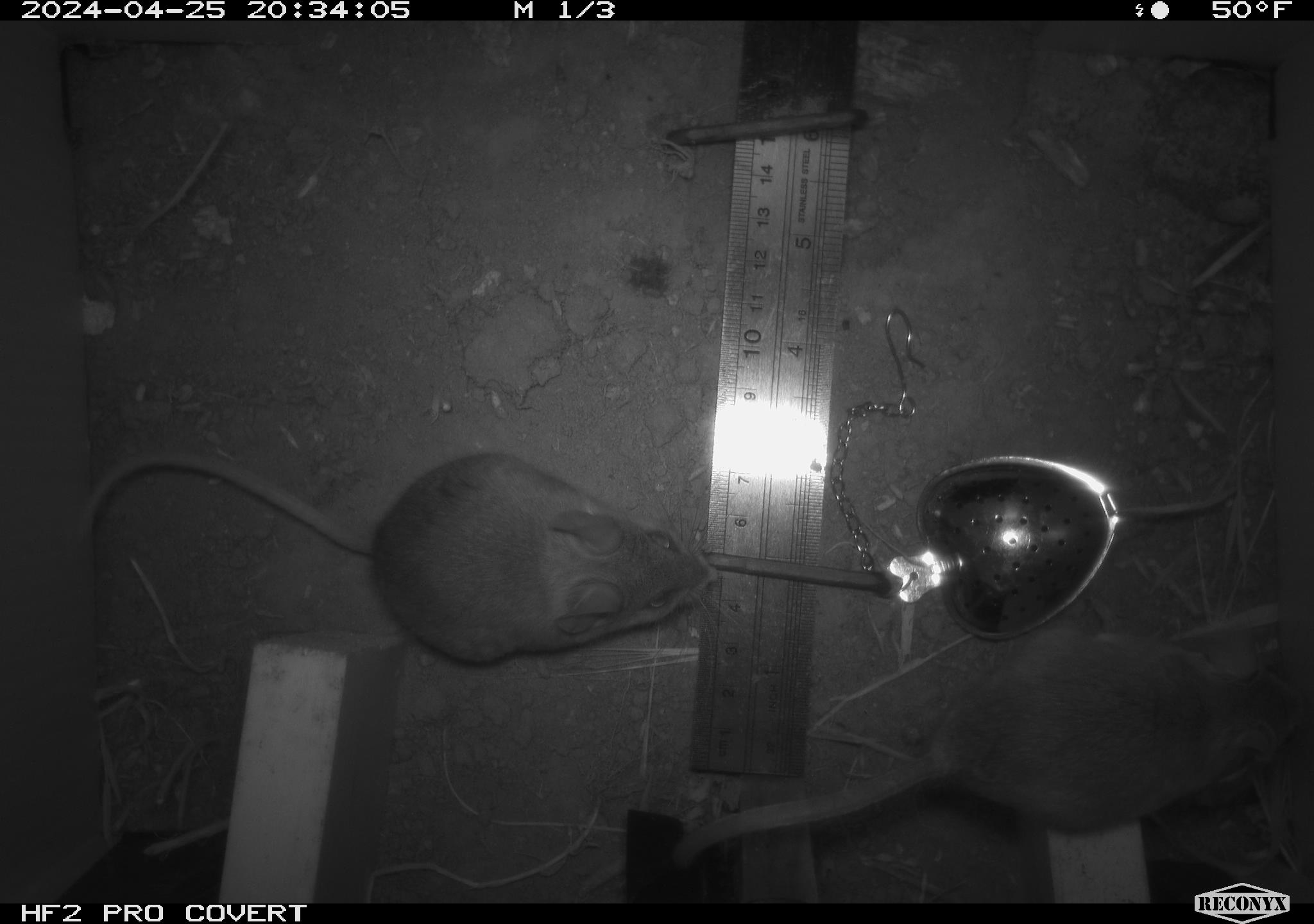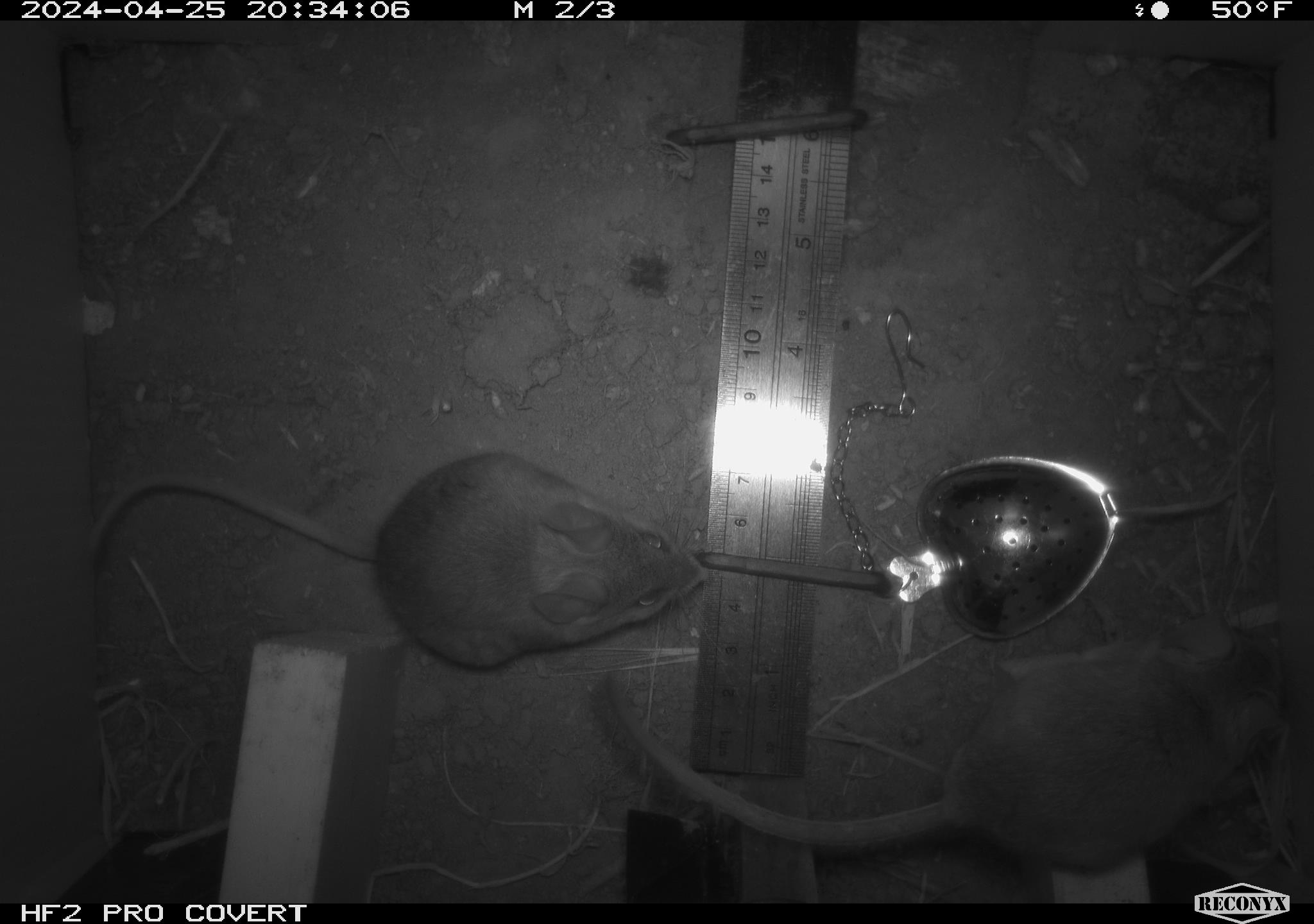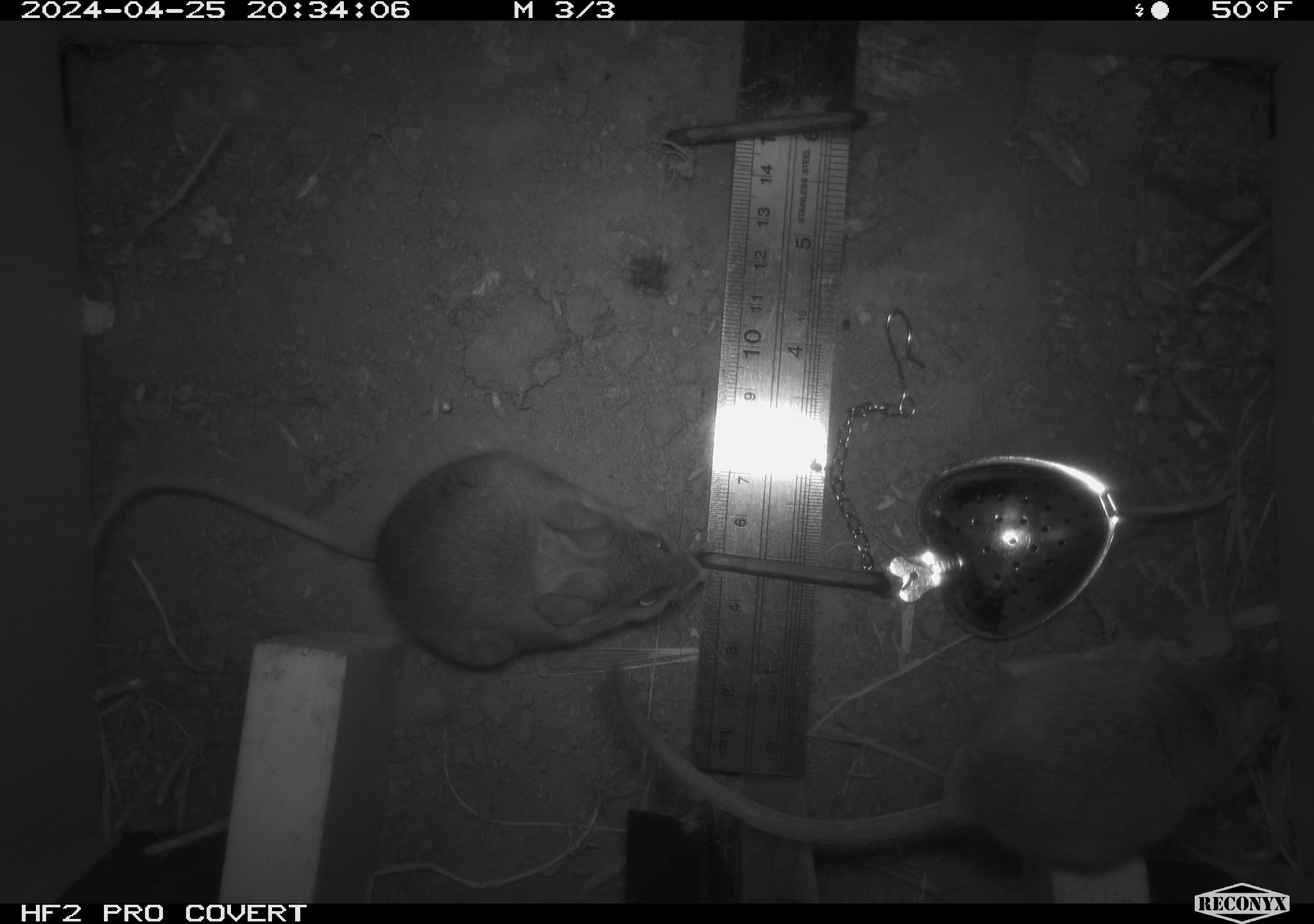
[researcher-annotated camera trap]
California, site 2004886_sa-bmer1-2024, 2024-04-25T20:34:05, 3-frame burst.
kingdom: Animalia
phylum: Chordata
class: Mammalia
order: Rodentia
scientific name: Rodentia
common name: mouse species